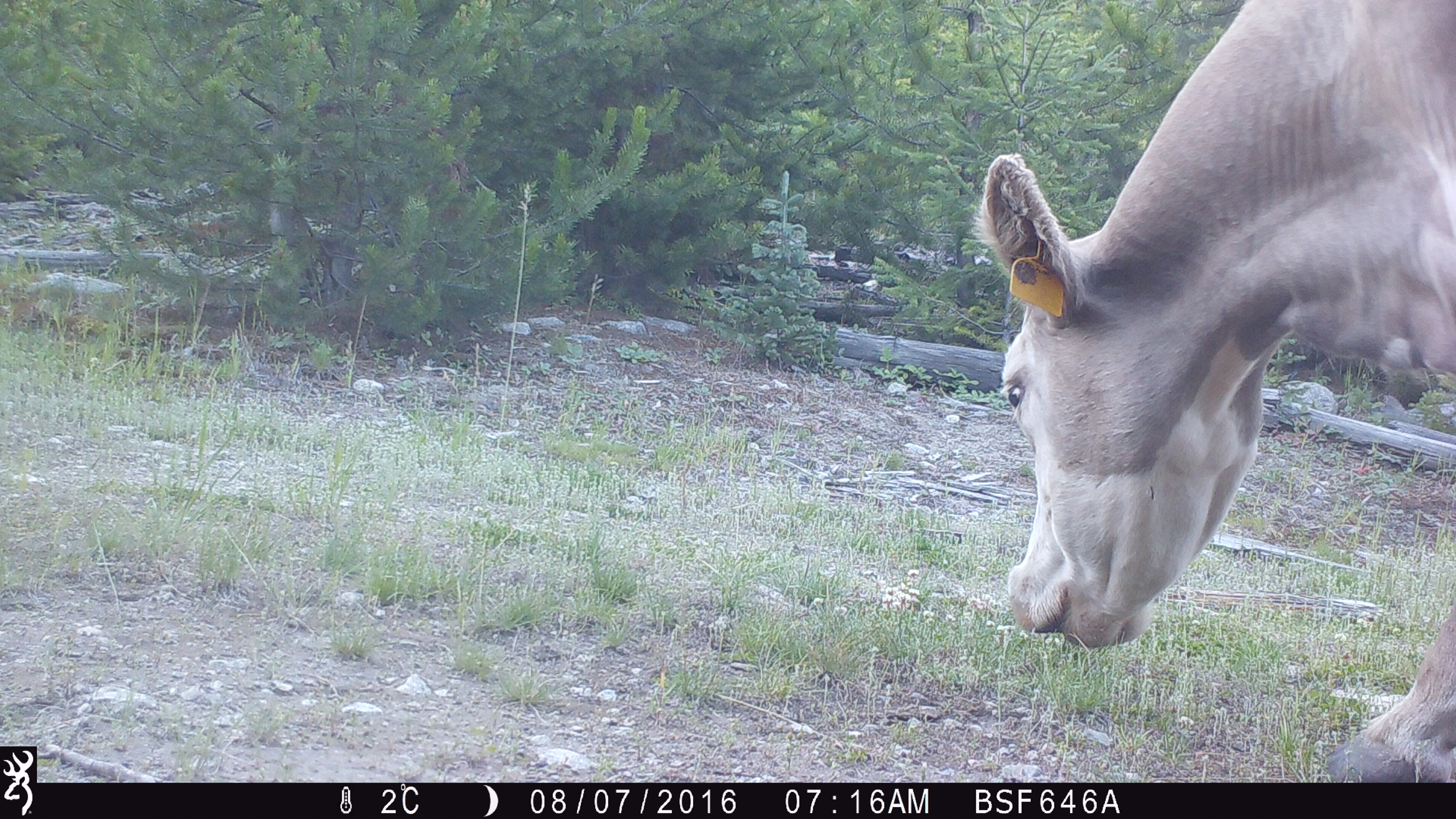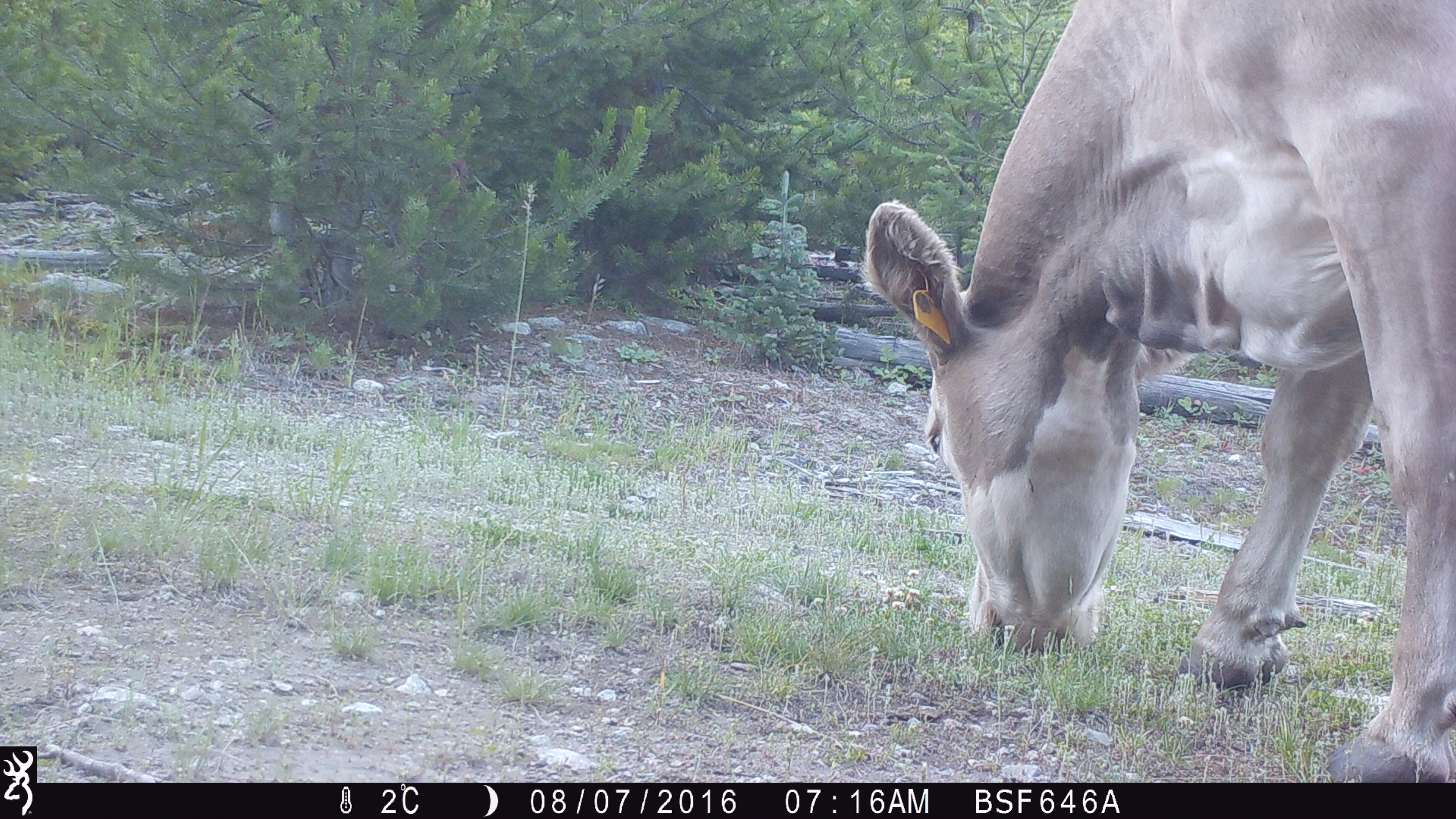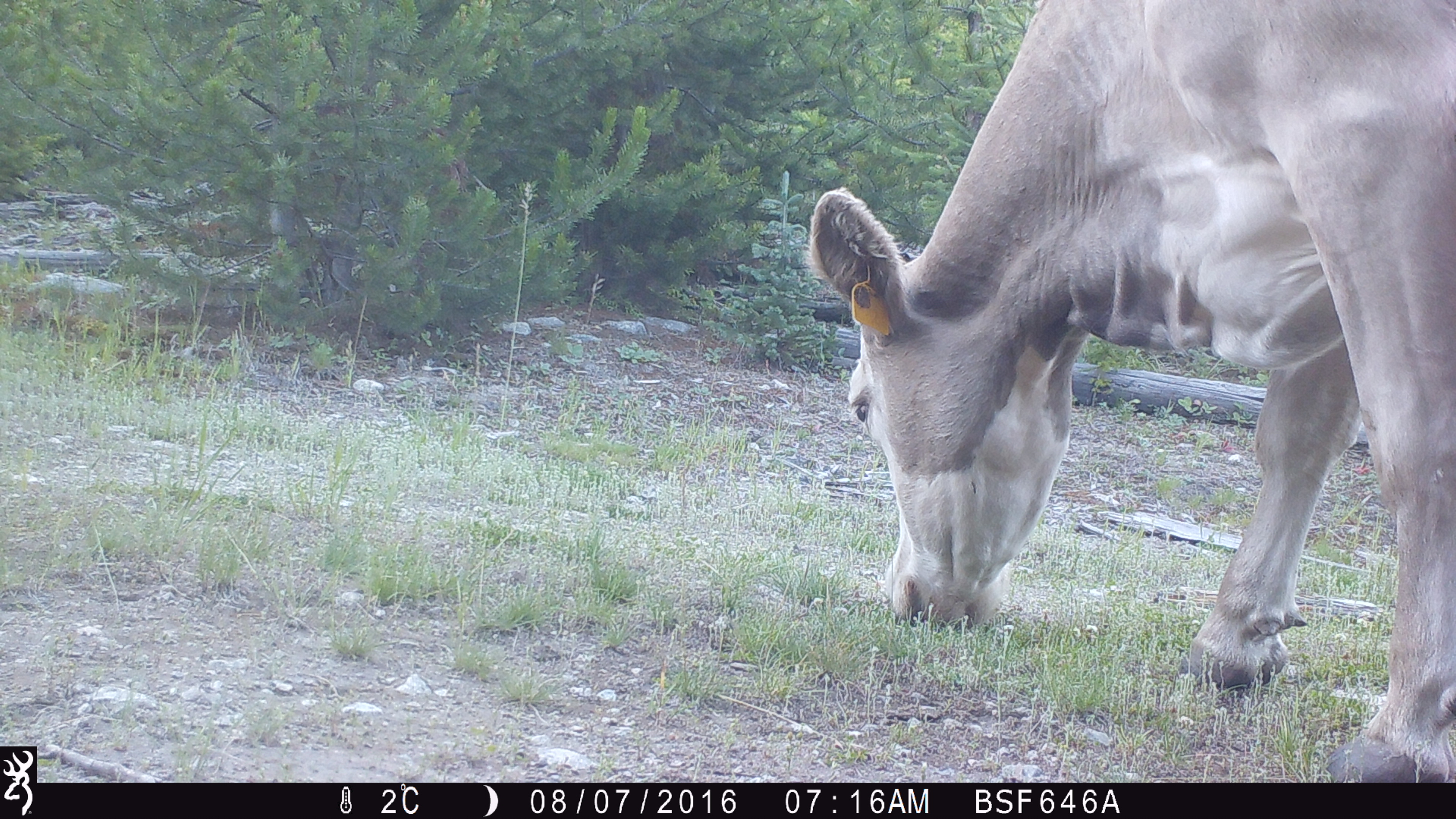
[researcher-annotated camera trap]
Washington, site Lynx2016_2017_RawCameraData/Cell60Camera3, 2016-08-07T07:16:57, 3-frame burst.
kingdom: Animalia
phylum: Chordata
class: Mammalia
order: Artiodactyla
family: Bovidae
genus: Bos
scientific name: Bos taurus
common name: domestic cattle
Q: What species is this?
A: Domestic cattle (Bos taurus).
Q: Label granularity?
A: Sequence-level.